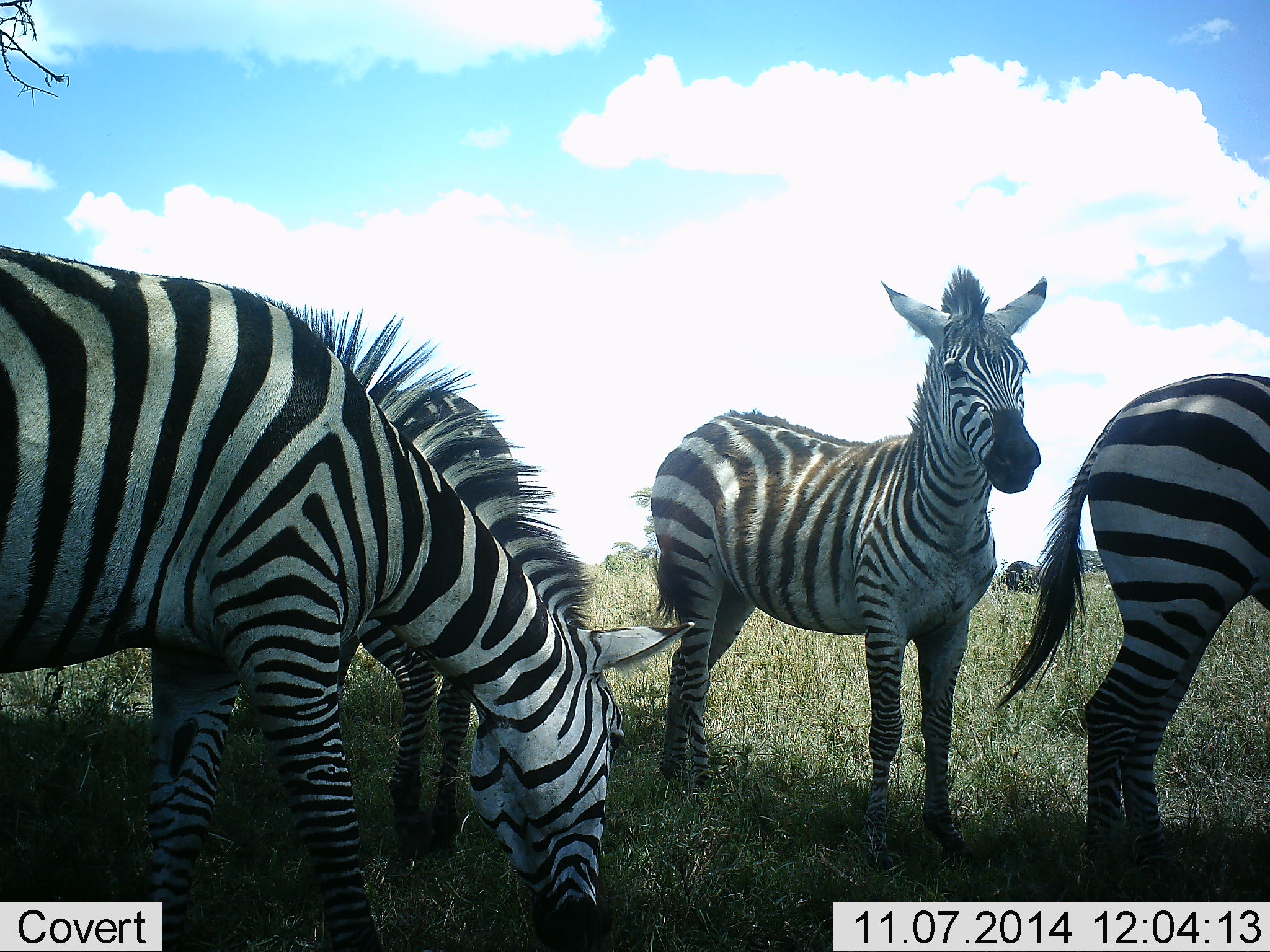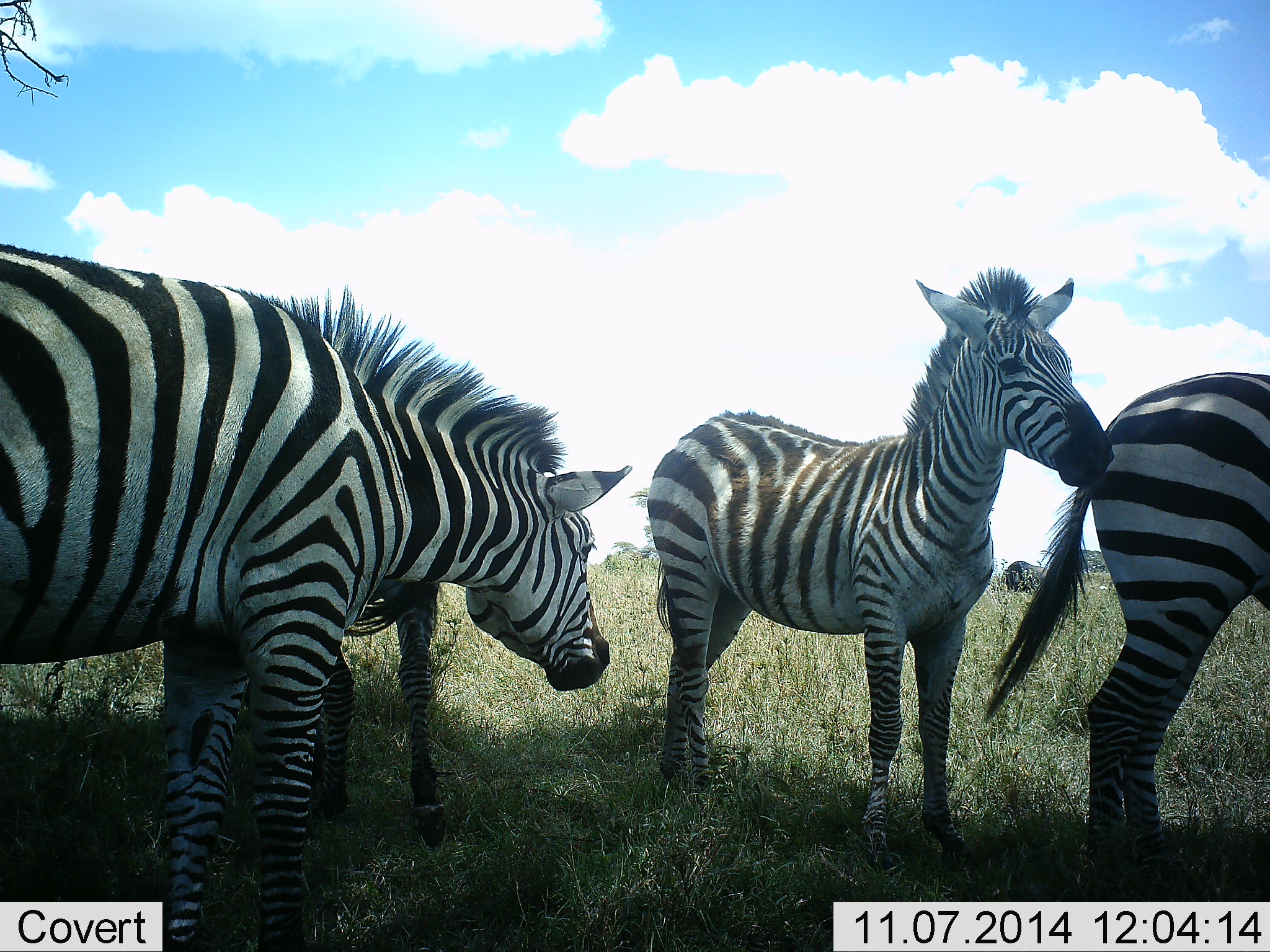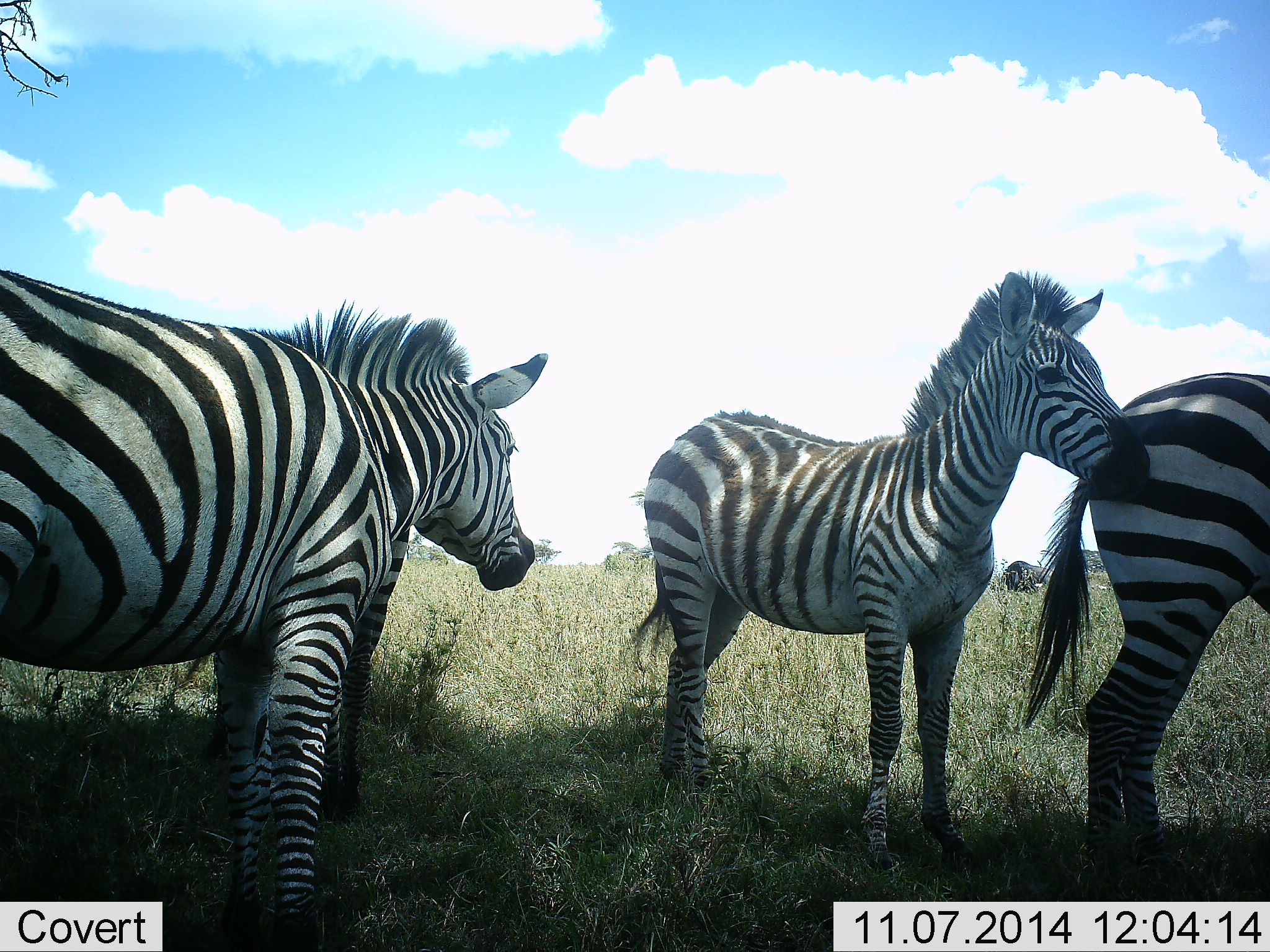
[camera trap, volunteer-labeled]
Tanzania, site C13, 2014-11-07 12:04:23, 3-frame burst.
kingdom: Animalia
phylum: Chordata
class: Mammalia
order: Perissodactyla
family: Equidae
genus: Equus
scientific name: Equus quagga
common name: plains zebra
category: zebra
Zebra (plains zebra) (Equus quagga), count 4. Behavior (volunteer vote fractions): standing 73%, resting 9%, moving 18%, interacting 27%. Young present (vote fraction): 45%. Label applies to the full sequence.